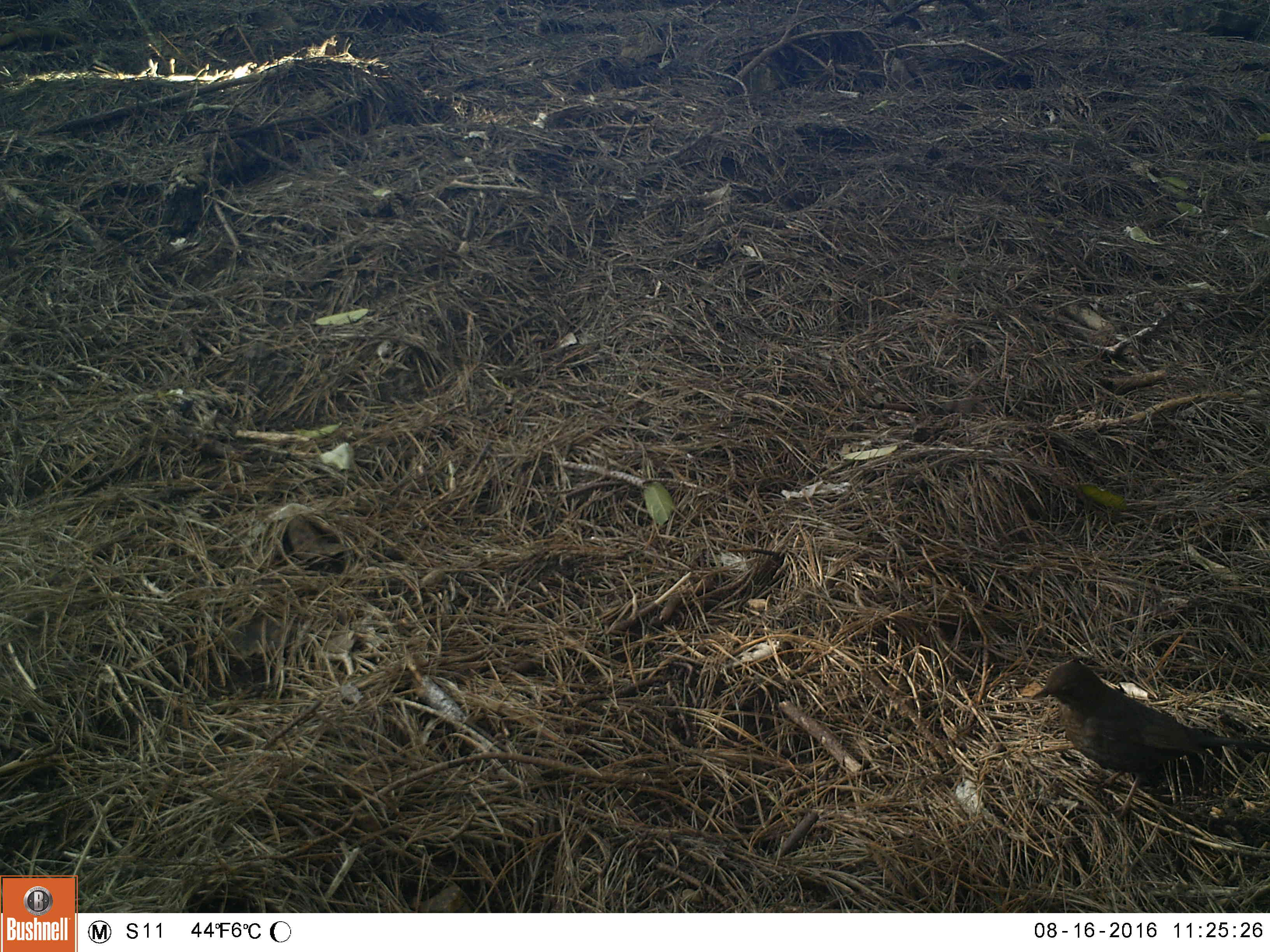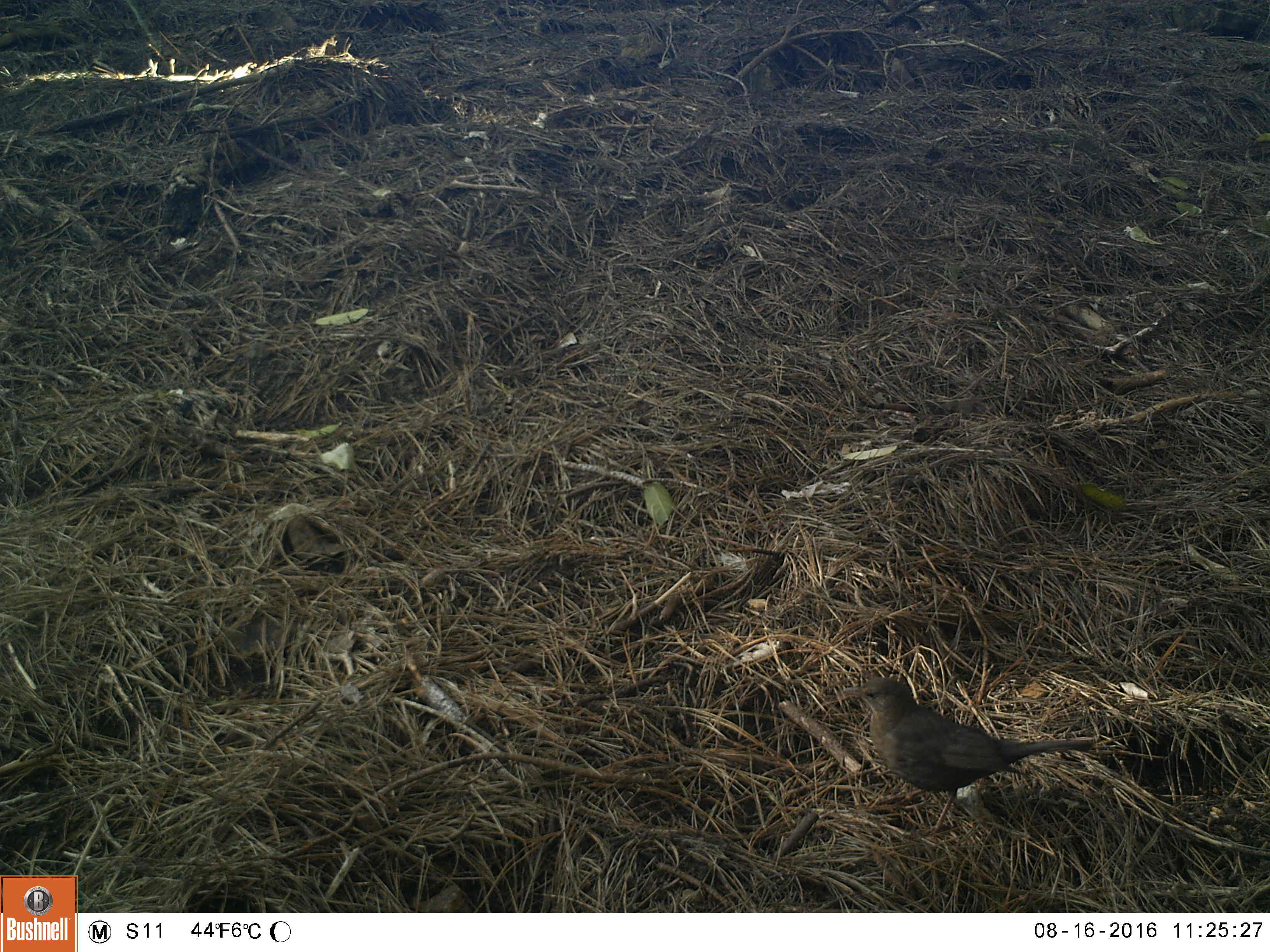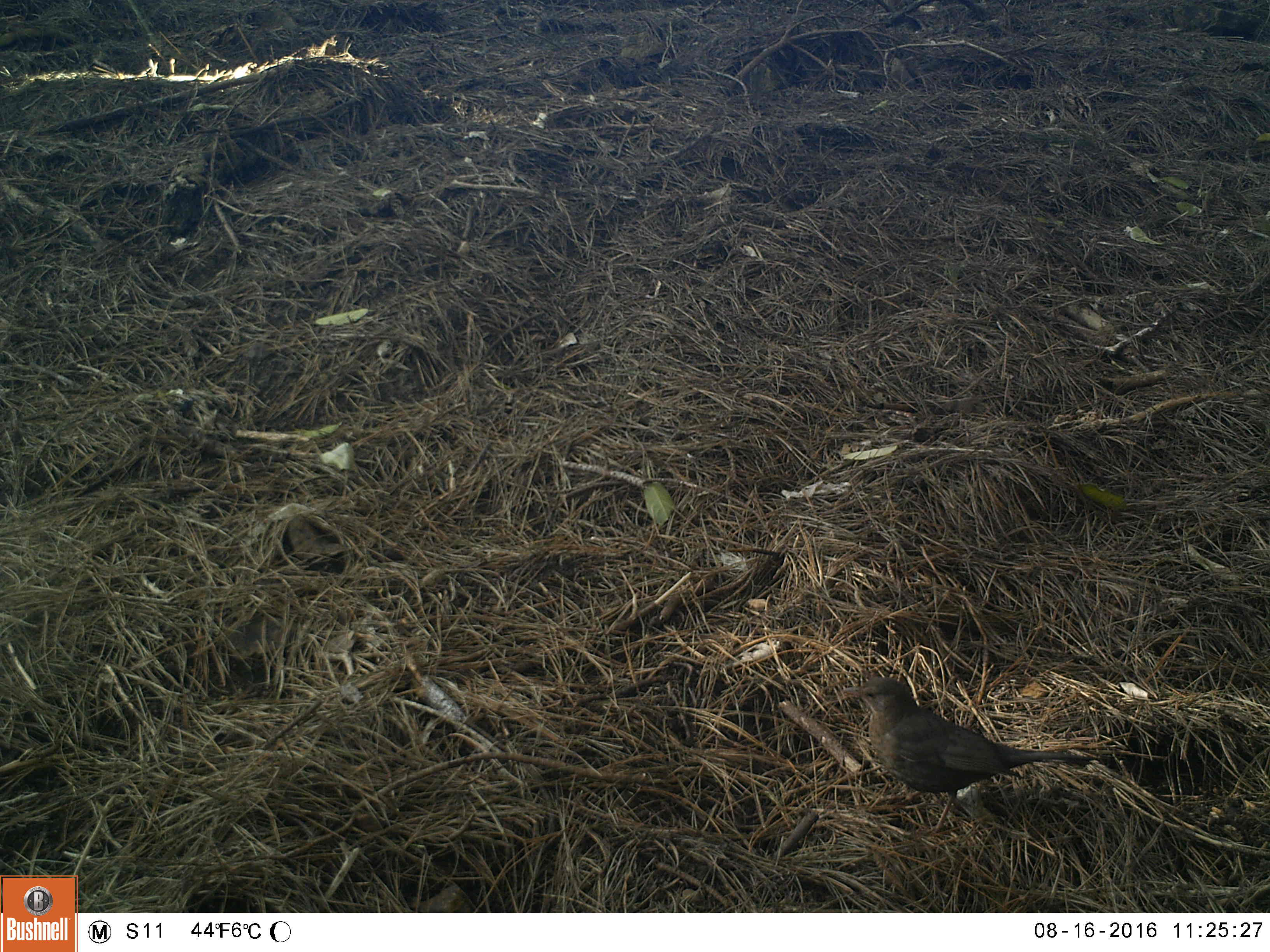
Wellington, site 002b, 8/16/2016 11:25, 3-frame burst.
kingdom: Animalia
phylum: Chordata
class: Aves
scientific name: Aves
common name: bird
Bird (Aves).